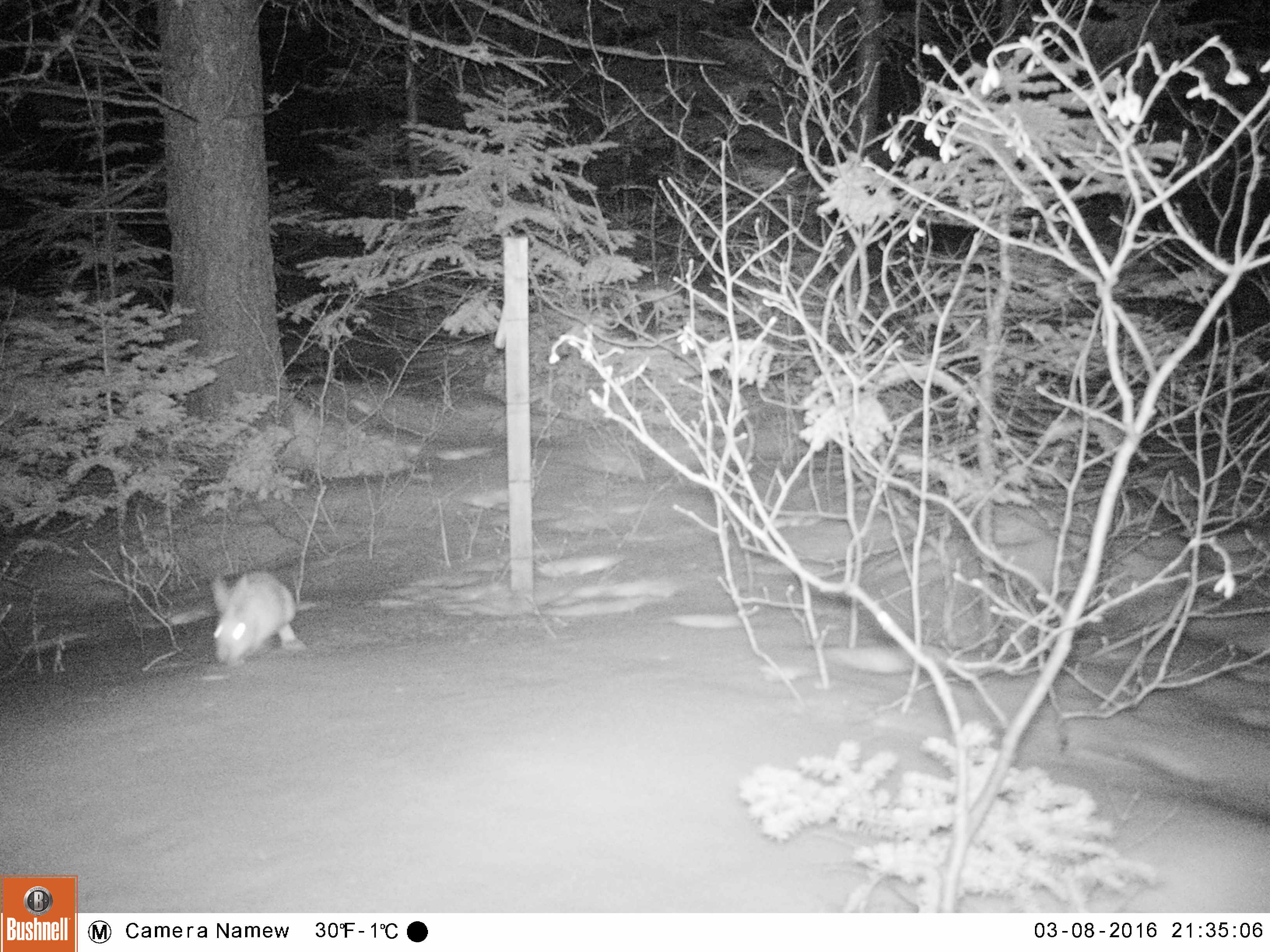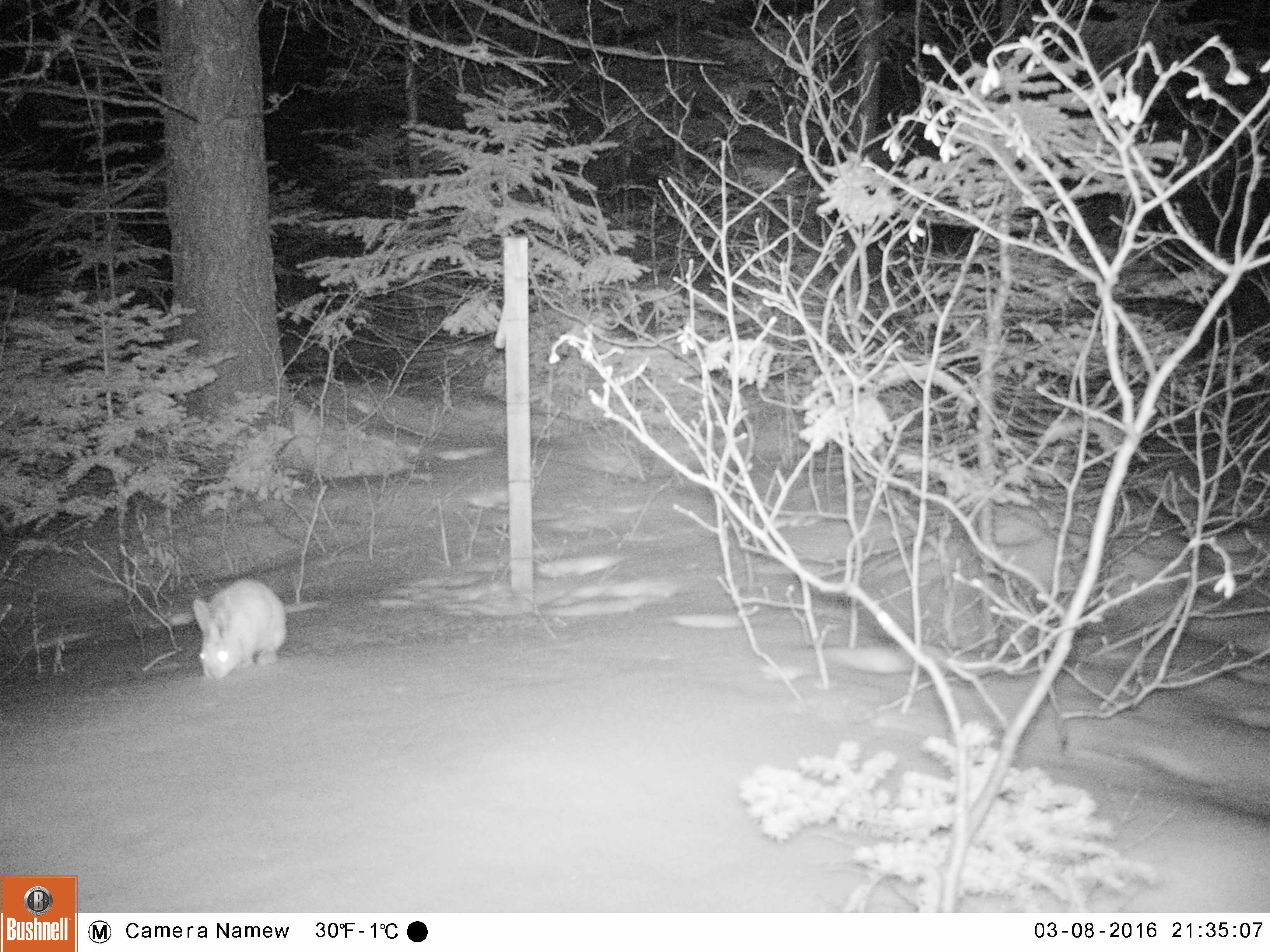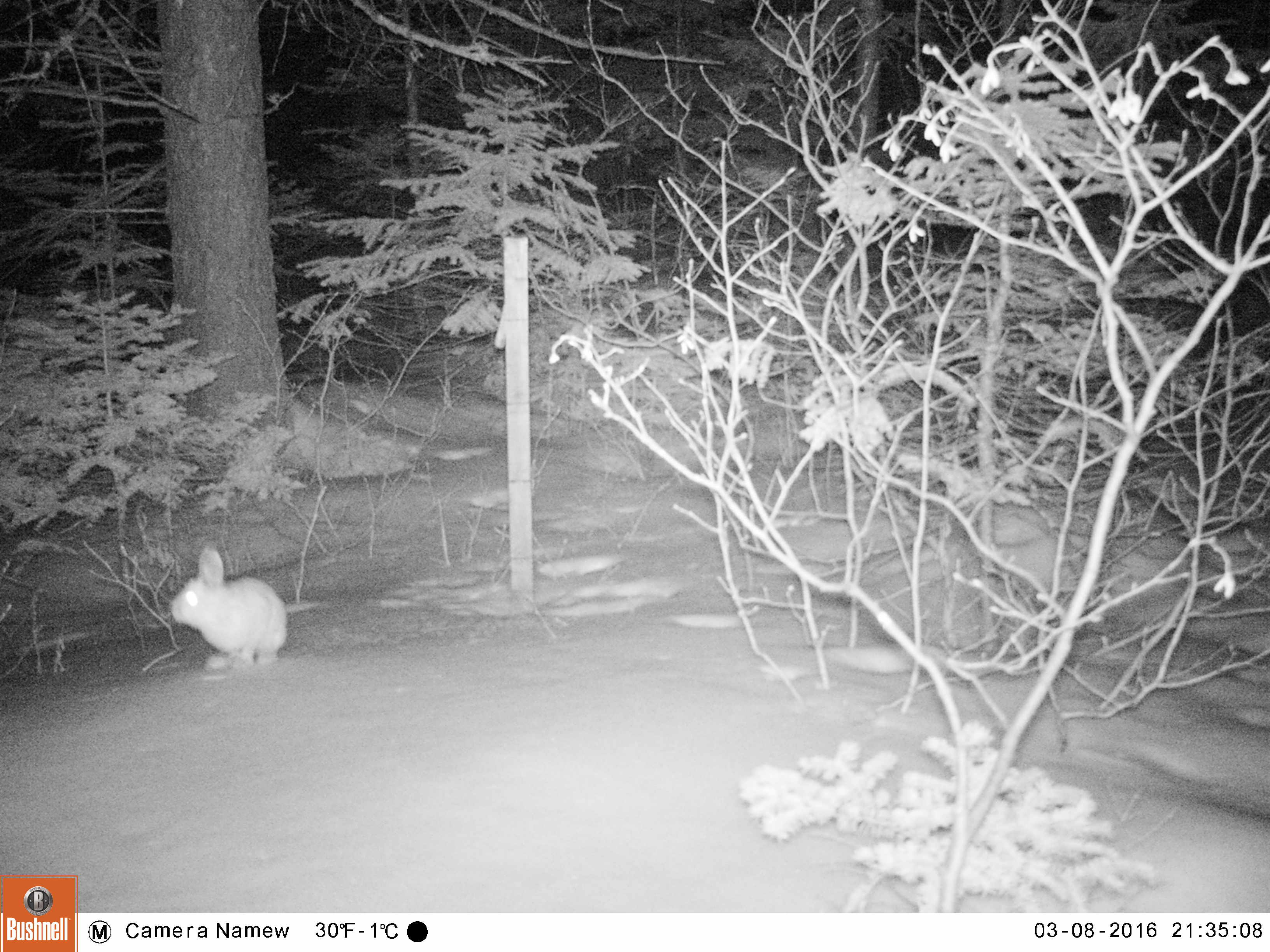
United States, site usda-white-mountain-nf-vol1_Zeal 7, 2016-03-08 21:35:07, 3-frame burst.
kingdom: Animalia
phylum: Chordata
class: Mammalia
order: Lagomorpha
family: Leporidae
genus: Lepus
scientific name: Lepus americanus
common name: snowshoe hare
Snowshoe hare (Lepus americanus).